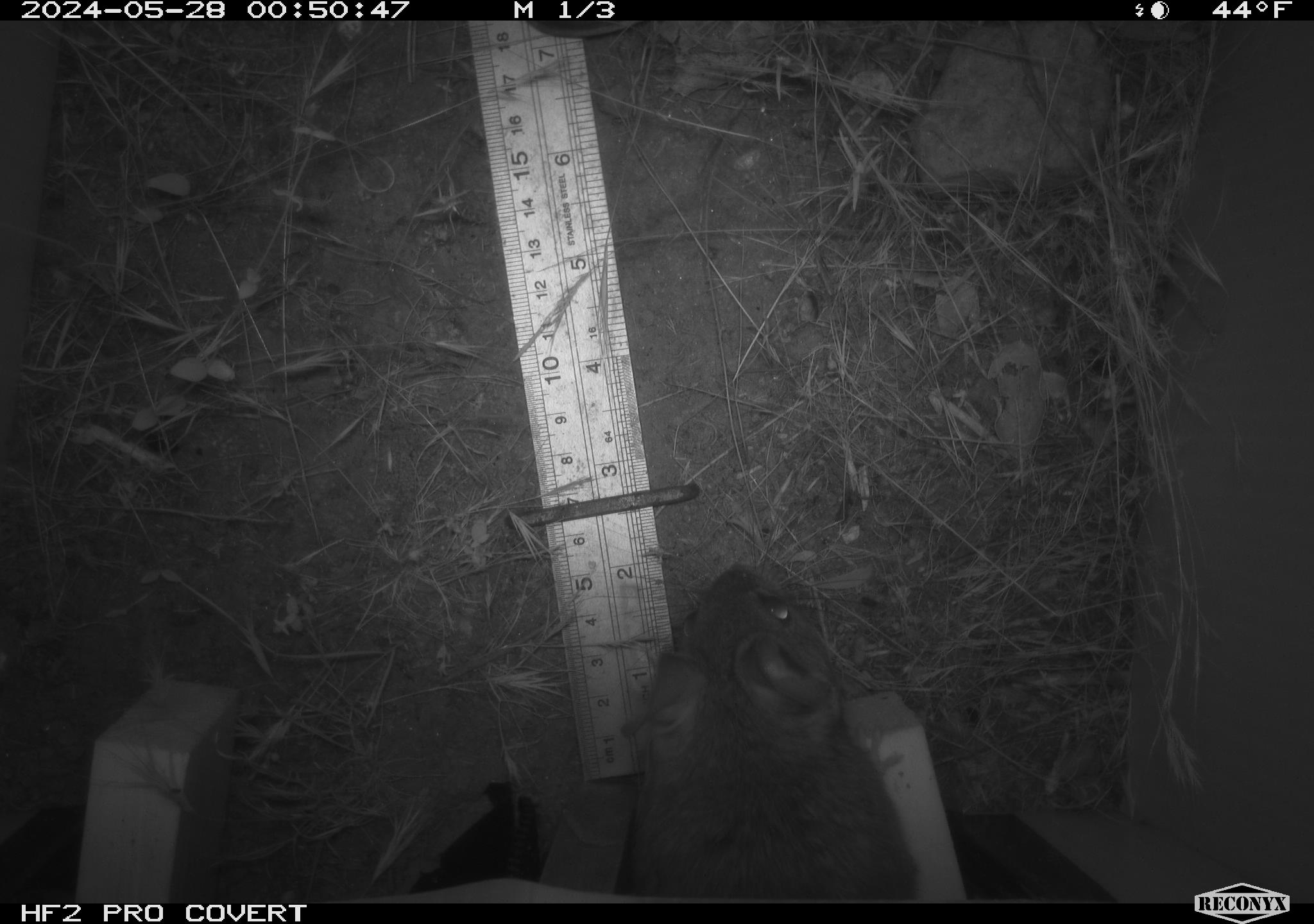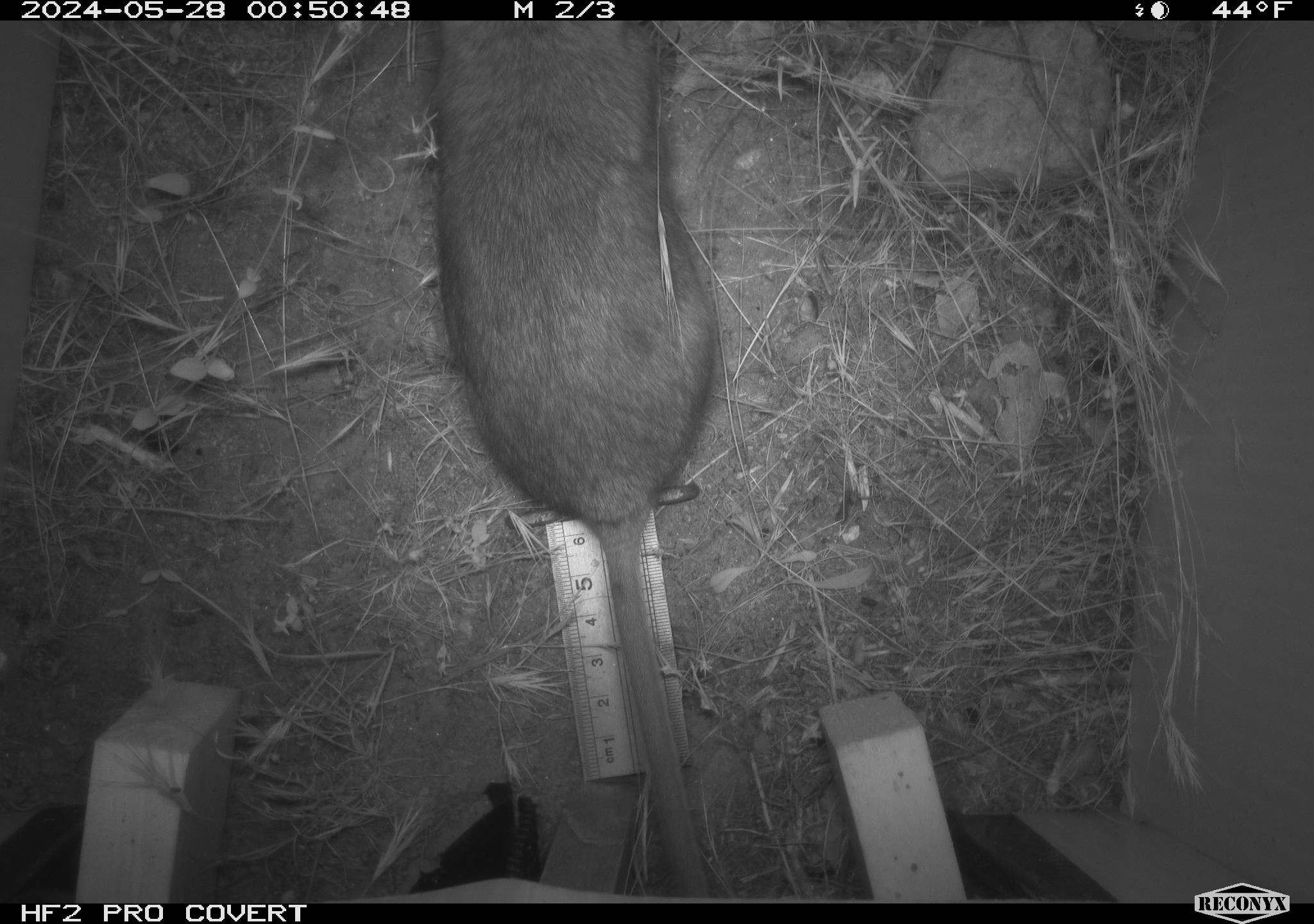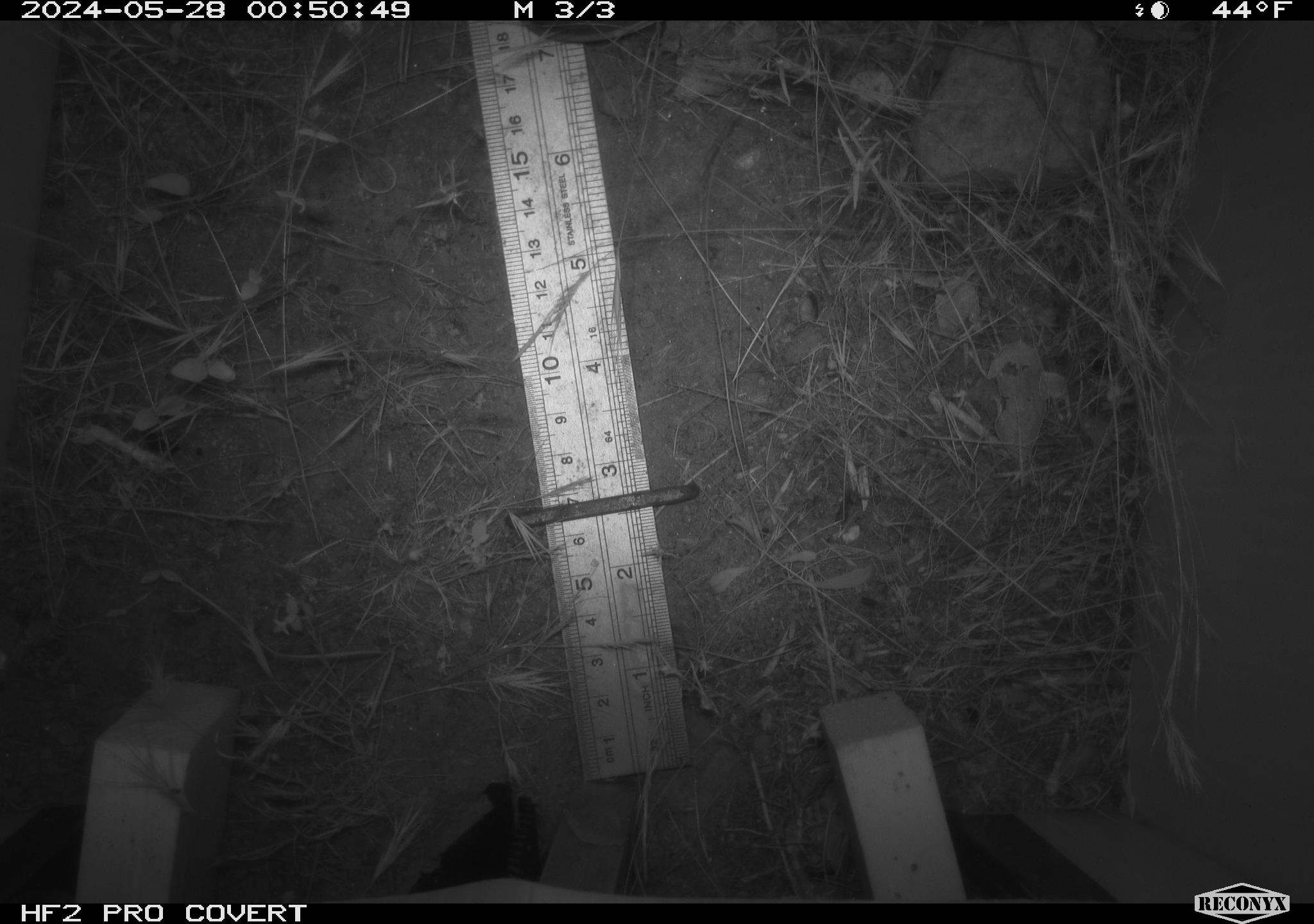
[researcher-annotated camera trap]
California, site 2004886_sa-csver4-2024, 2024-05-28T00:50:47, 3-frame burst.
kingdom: Animalia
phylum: Chordata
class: Mammalia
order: Rodentia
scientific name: Rodentia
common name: woodrat or rat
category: woodrat or rat species